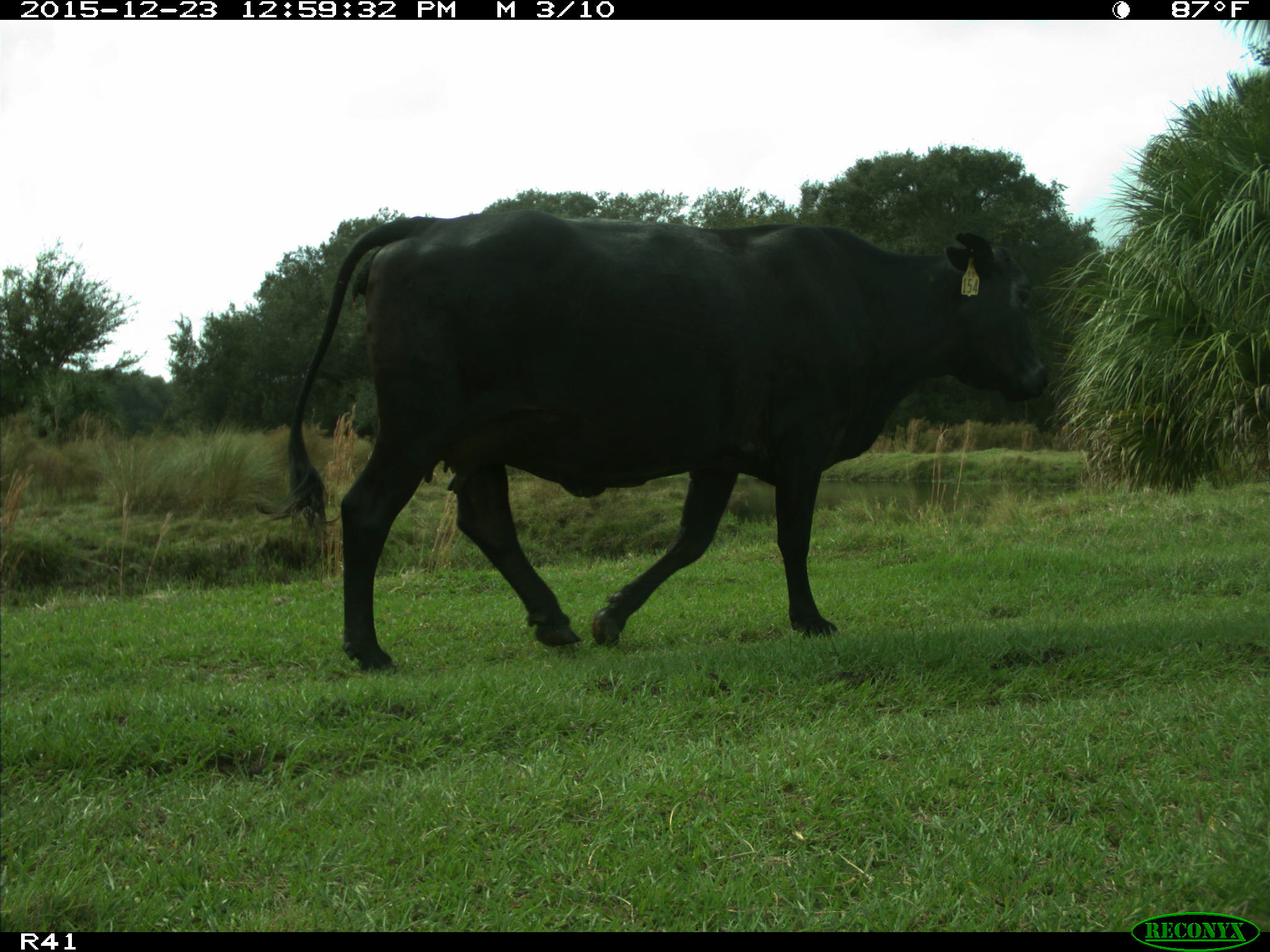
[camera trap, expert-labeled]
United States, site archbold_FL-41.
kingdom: Animalia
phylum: Chordata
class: Mammalia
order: Artiodactyla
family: Bovidae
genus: Bos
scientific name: Bos taurus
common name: domestic cow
Bos taurus (domestic cow).